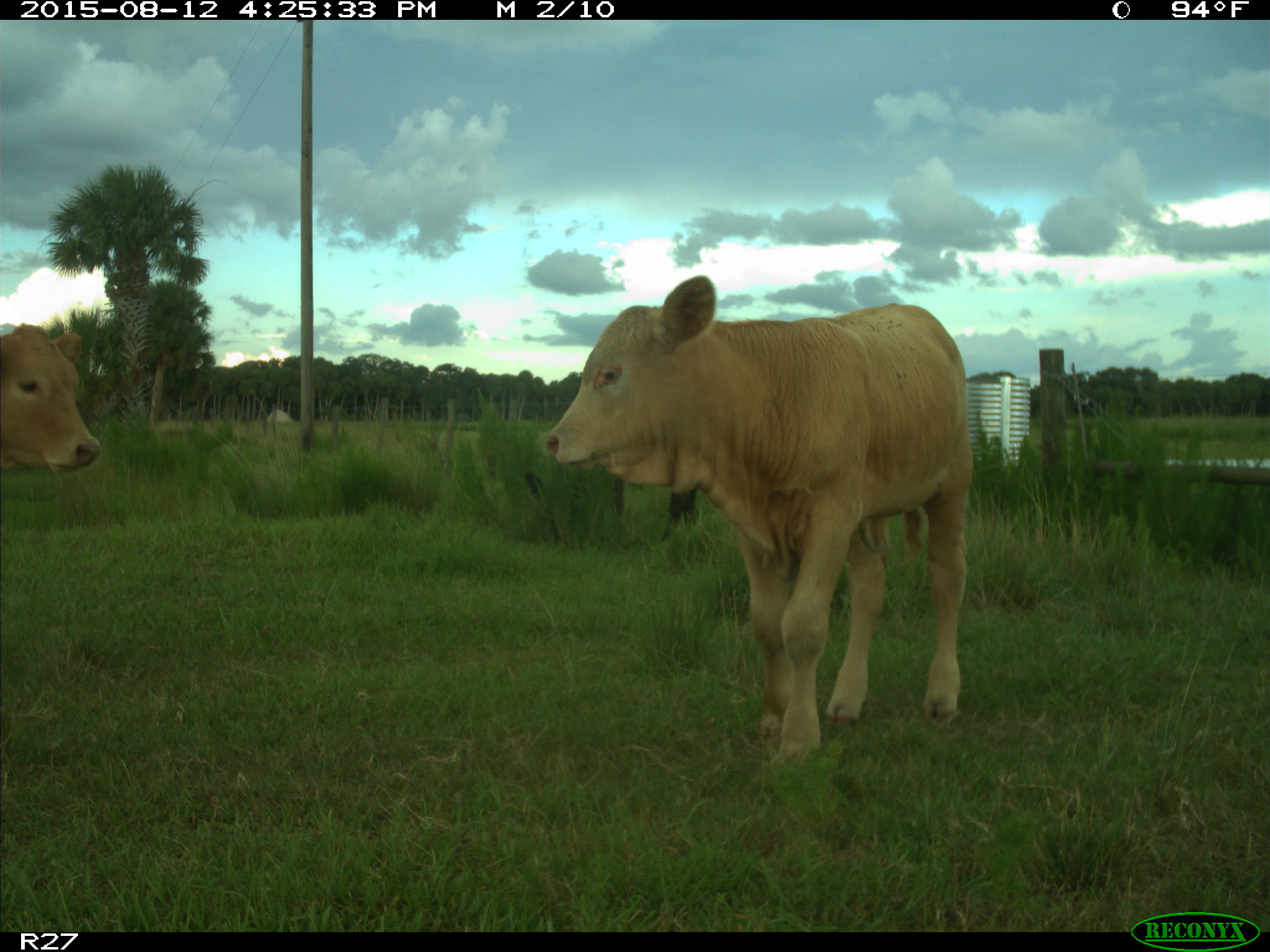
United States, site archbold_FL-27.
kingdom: Animalia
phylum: Chordata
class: Mammalia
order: Artiodactyla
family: Bovidae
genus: Bos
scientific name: Bos taurus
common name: domestic cow